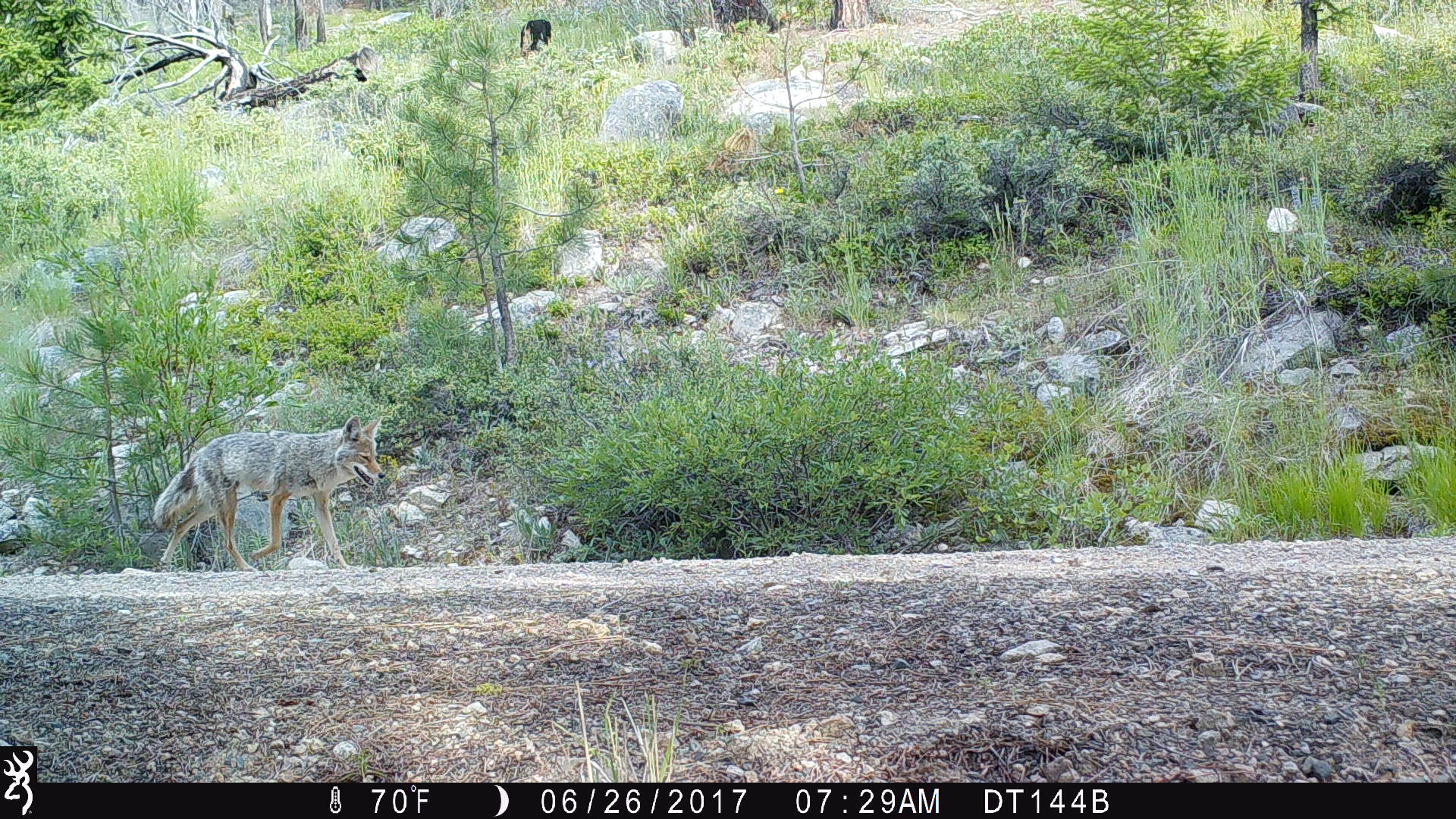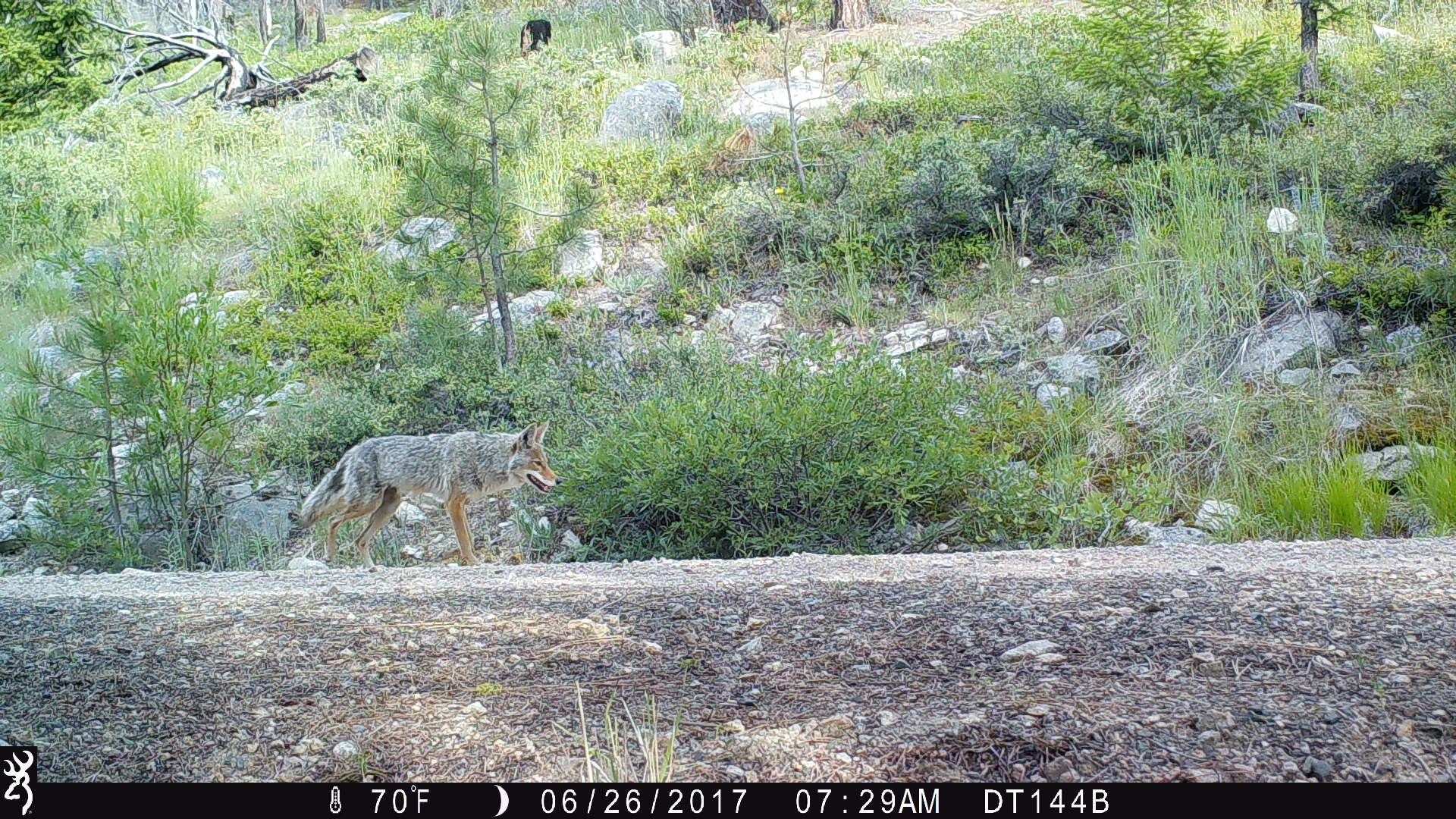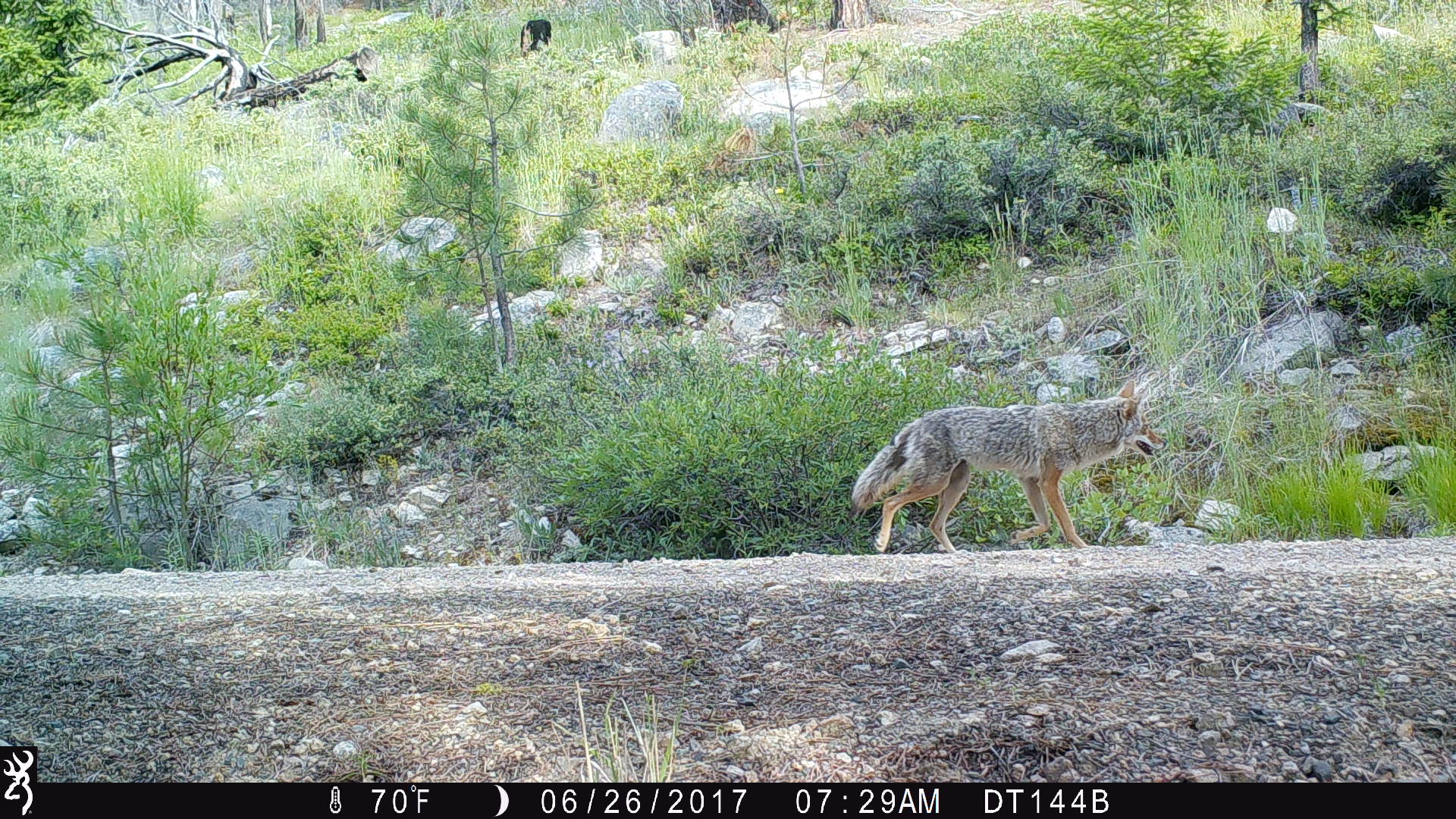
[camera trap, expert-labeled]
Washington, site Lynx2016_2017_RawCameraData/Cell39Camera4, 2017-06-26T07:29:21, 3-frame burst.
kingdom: Animalia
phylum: Chordata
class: Mammalia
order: Carnivora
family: Canidae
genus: Canis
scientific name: Canis latrans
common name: coyote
Canis latrans (coyote). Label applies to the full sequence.